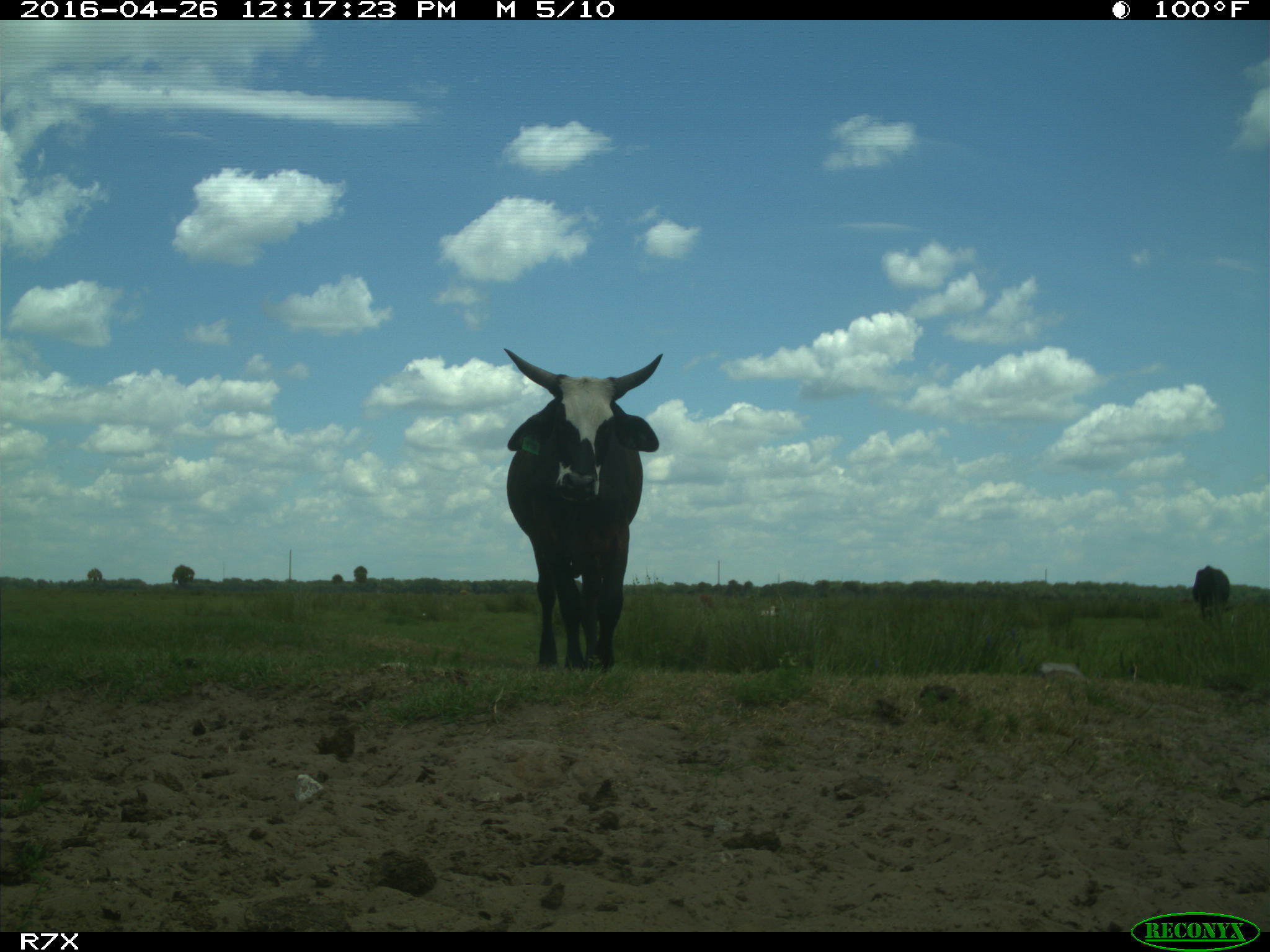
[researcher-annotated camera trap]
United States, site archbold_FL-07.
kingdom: Animalia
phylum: Chordata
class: Mammalia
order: Artiodactyla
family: Bovidae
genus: Bos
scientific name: Bos taurus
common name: domestic cow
Bos taurus (domestic cow).